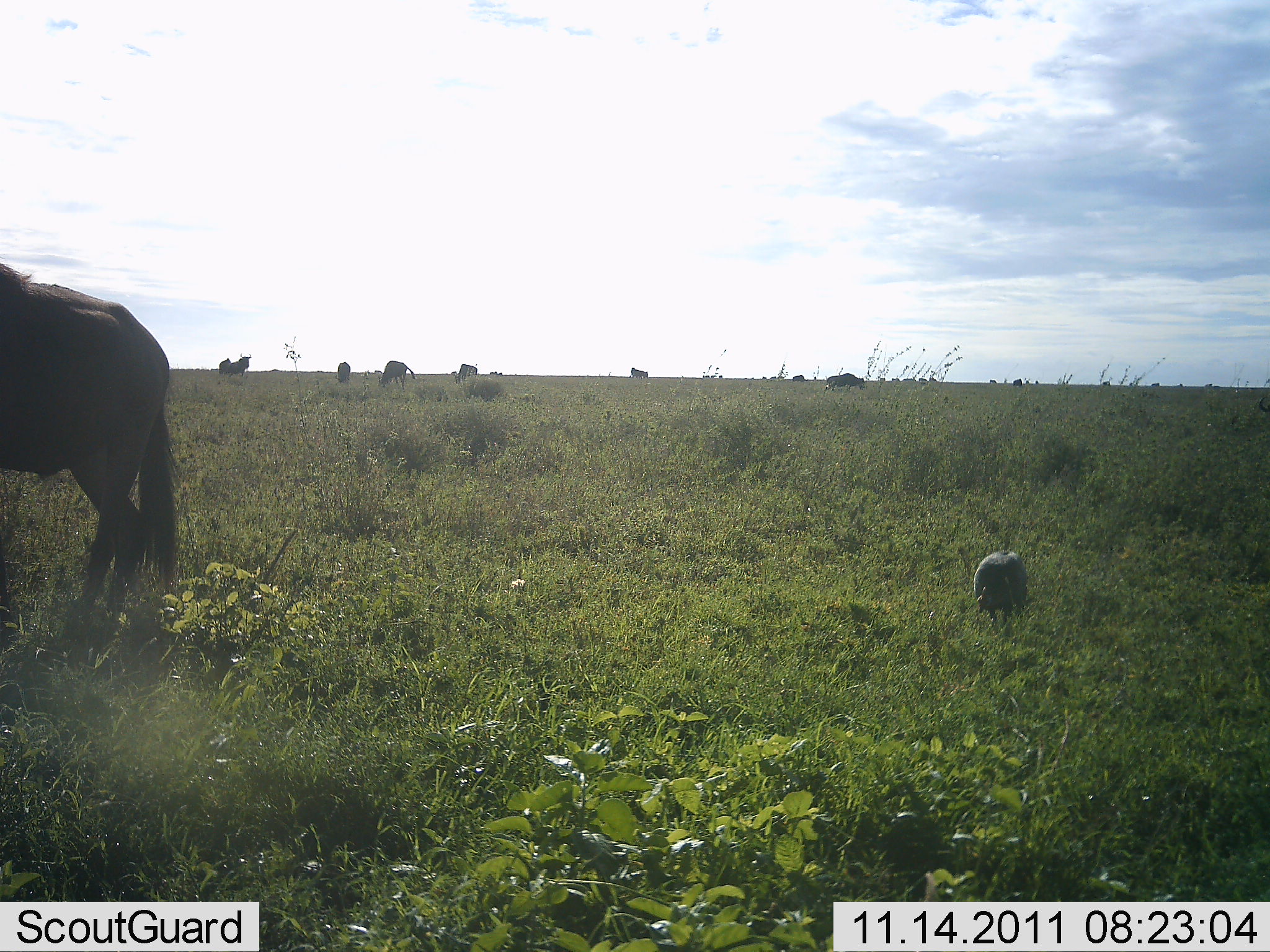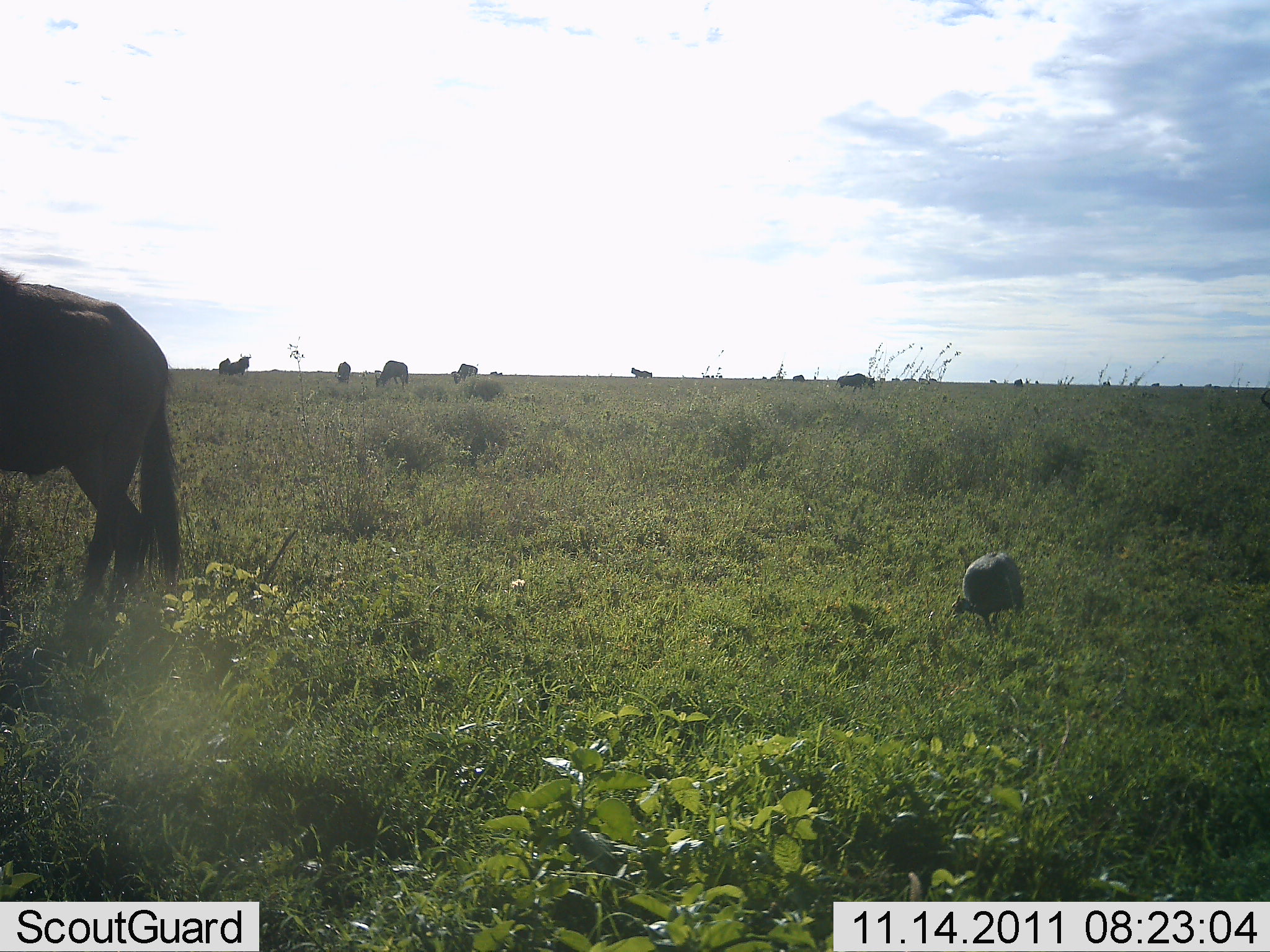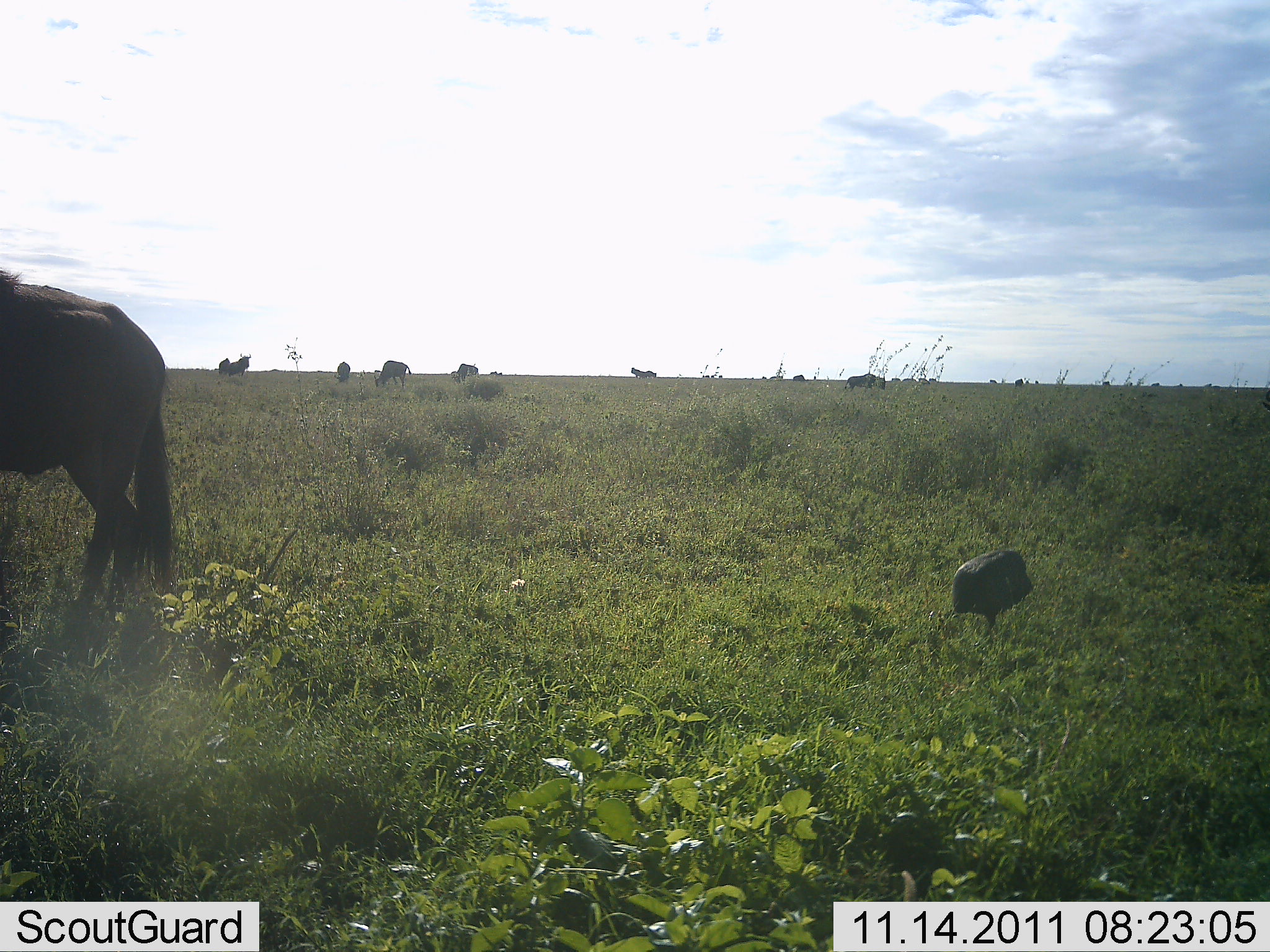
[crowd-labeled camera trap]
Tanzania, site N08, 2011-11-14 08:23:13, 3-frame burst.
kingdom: Animalia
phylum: Chordata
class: Aves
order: Galliformes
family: Numididae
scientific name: Numididae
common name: guinea fowl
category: guineafowl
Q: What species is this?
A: Guineafowl (guinea fowl) (Numididae).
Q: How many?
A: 1.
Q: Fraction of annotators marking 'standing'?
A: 35%.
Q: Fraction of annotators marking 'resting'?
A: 0%.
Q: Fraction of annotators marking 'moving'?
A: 35%.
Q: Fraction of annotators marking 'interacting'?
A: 0%.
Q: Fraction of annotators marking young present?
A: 0%.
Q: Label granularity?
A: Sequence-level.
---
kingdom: Animalia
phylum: Chordata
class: Mammalia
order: Artiodactyla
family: Bovidae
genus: Connochaetes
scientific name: Connochaetes taurinus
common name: blue wildebeest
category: wildebeest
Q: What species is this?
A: Wildebeest (blue wildebeest) (Connochaetes taurinus).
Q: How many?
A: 8.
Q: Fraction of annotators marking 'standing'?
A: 89%.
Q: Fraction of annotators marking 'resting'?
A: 6%.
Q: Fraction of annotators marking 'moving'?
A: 17%.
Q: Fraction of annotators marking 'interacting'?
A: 0%.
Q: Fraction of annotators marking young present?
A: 0%.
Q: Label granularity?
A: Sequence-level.